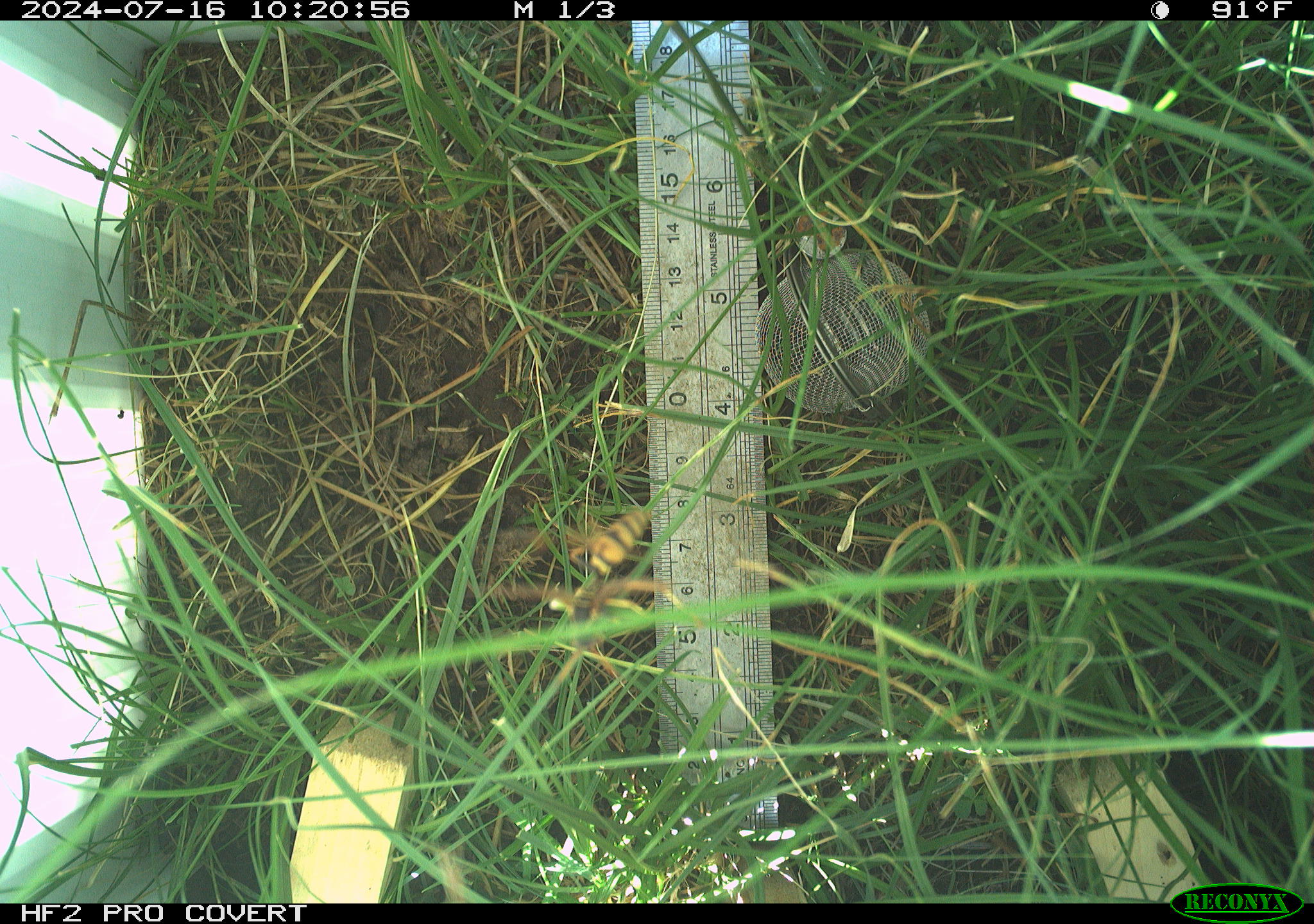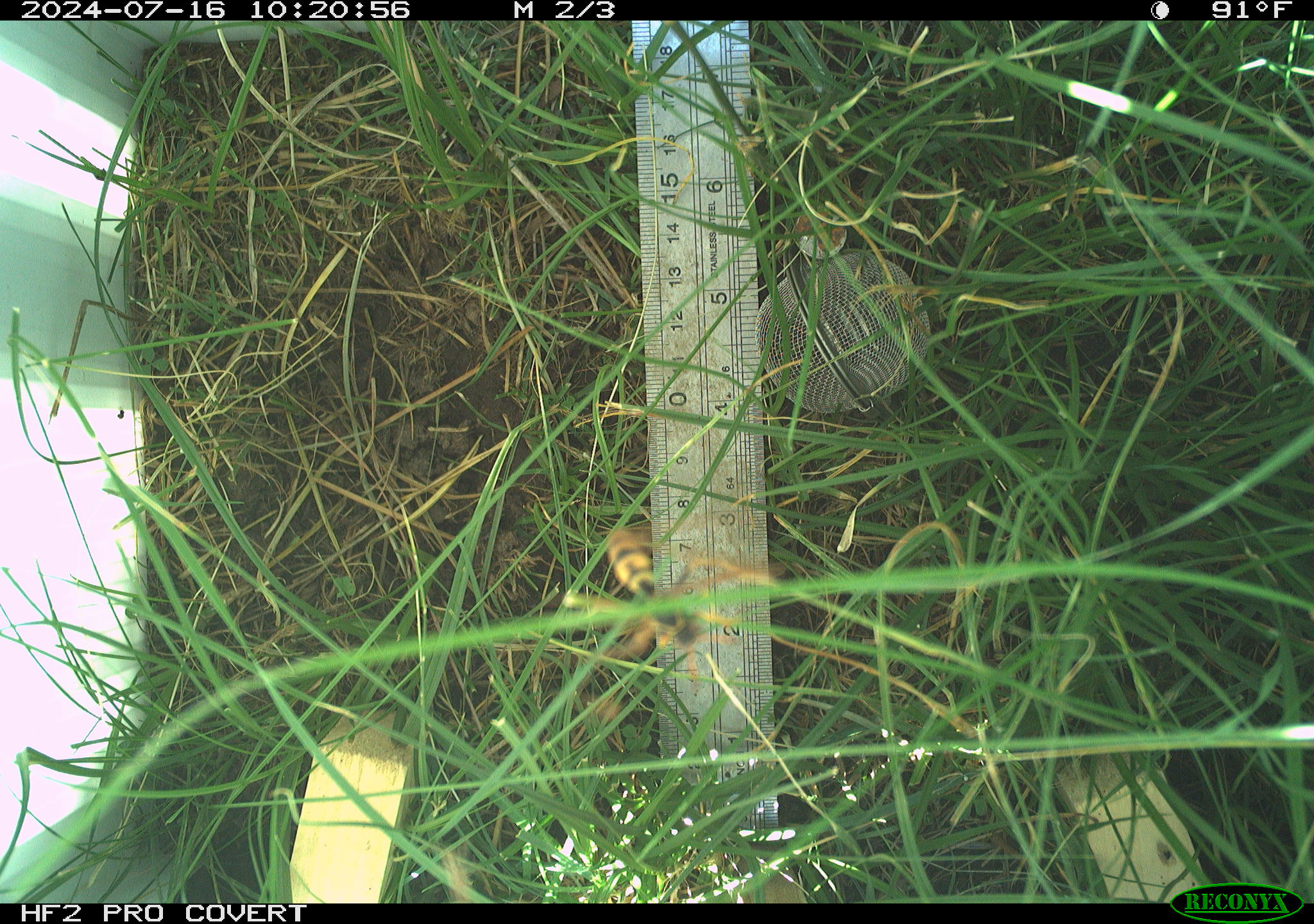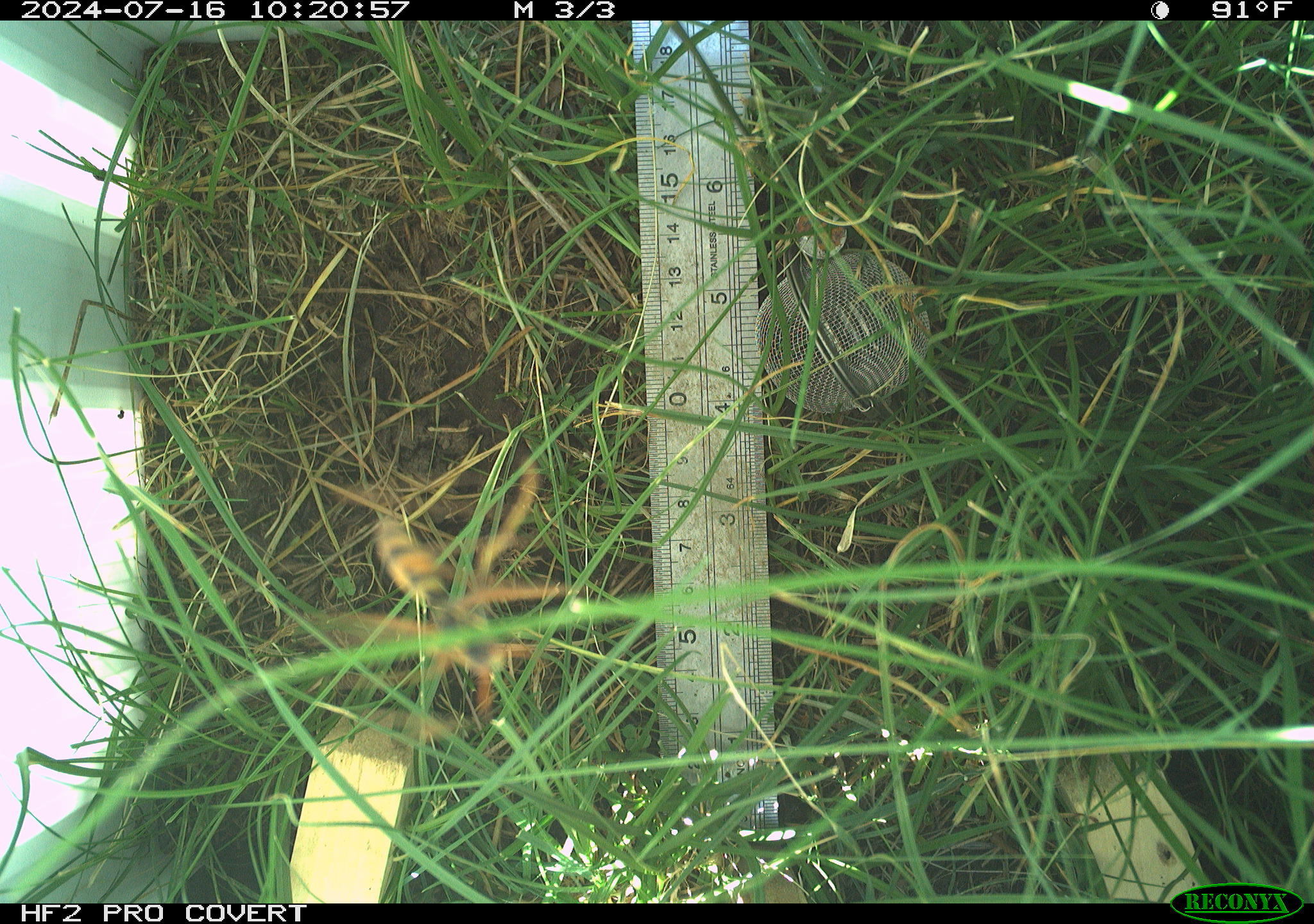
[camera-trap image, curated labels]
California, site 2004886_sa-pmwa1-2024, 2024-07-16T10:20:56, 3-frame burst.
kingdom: Animalia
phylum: Arthropoda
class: Insecta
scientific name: Insecta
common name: insect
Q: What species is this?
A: Insect (Insecta).